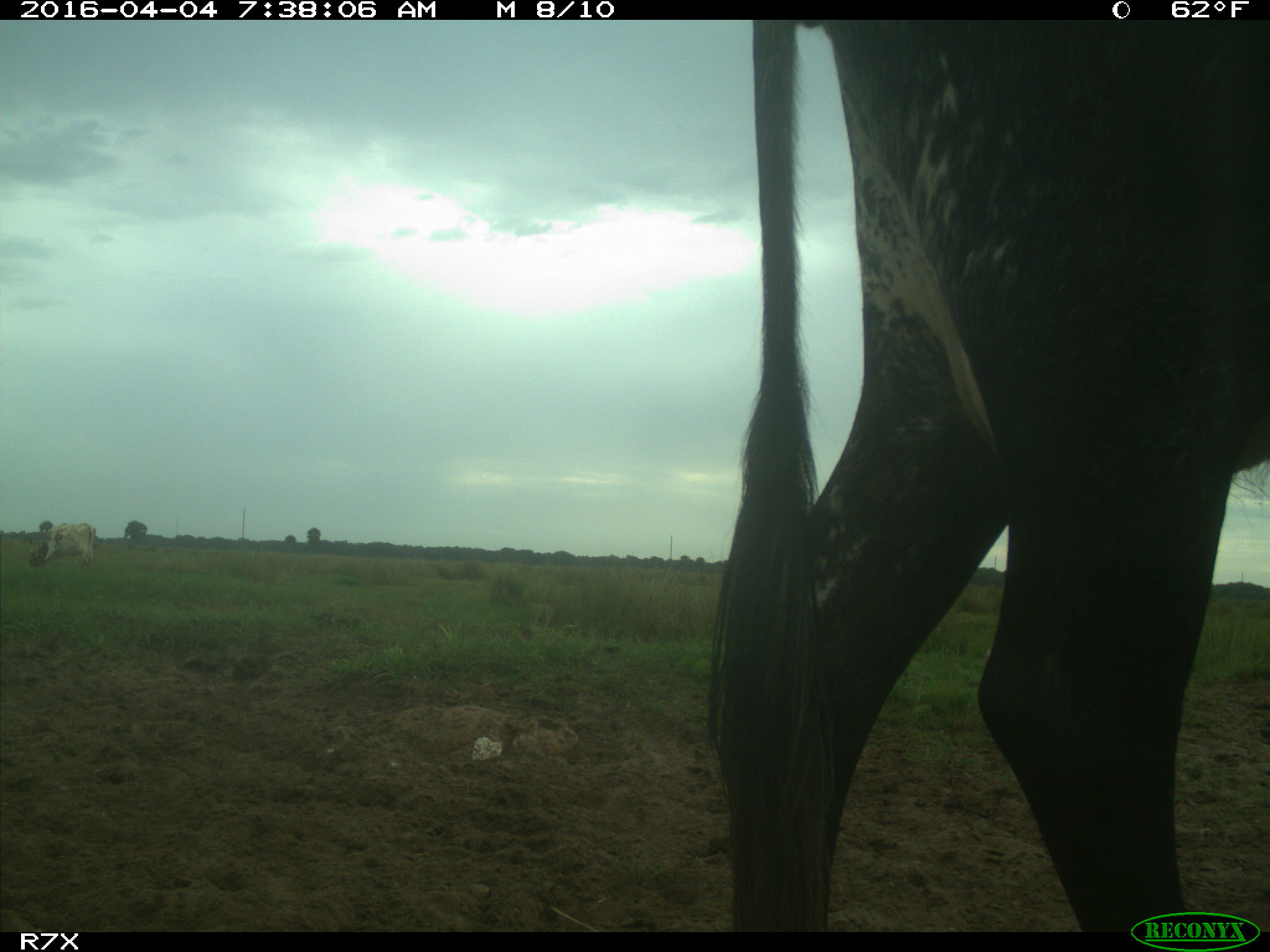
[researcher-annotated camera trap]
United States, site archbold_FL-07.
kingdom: Animalia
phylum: Chordata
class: Mammalia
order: Artiodactyla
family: Bovidae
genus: Bos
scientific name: Bos taurus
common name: domestic cow